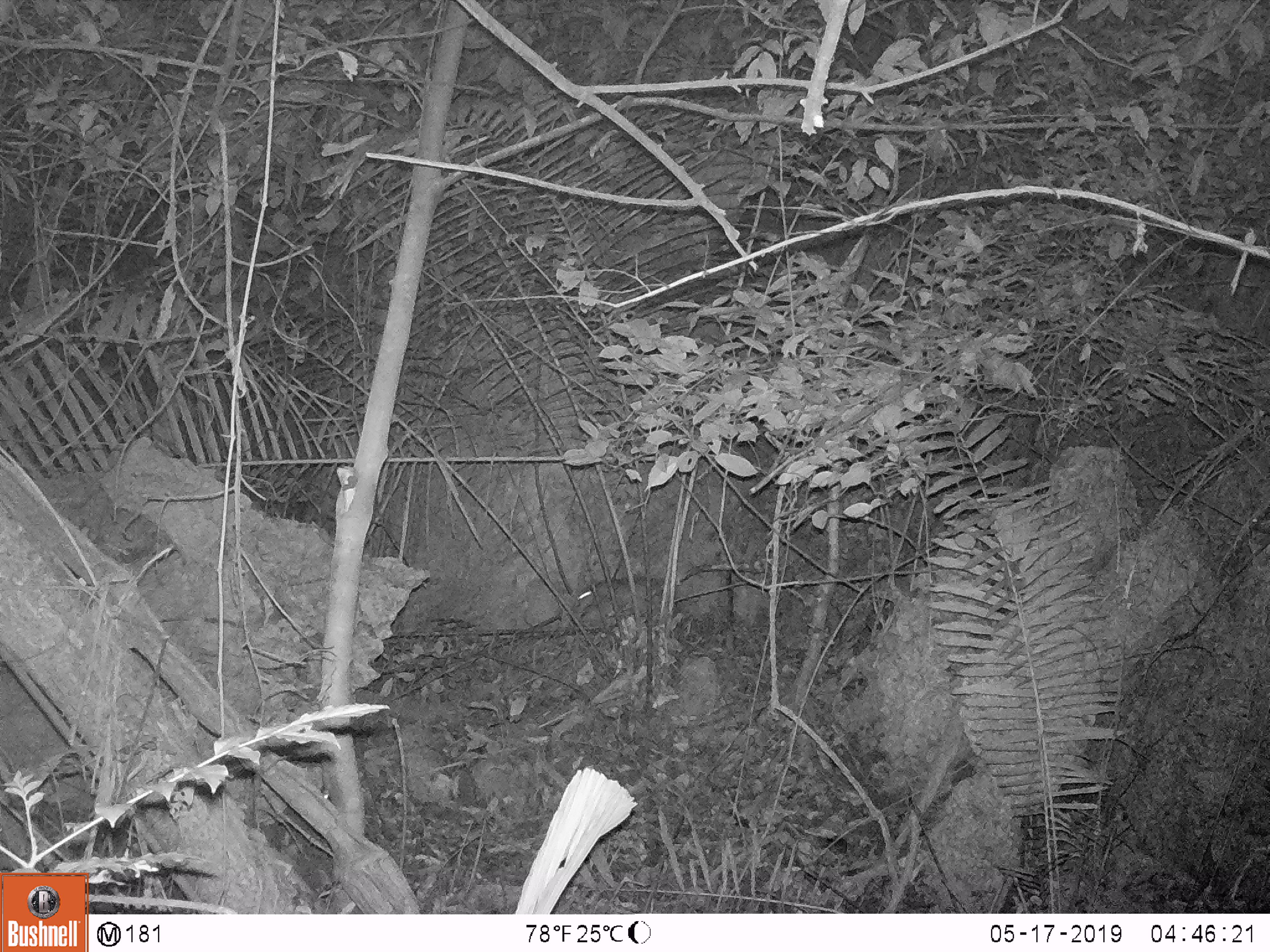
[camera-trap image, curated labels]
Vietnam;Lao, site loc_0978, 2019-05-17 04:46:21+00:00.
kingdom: Animalia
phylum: Chordata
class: Mammalia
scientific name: Mammalia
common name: mammal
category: unidentified small mammal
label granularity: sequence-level